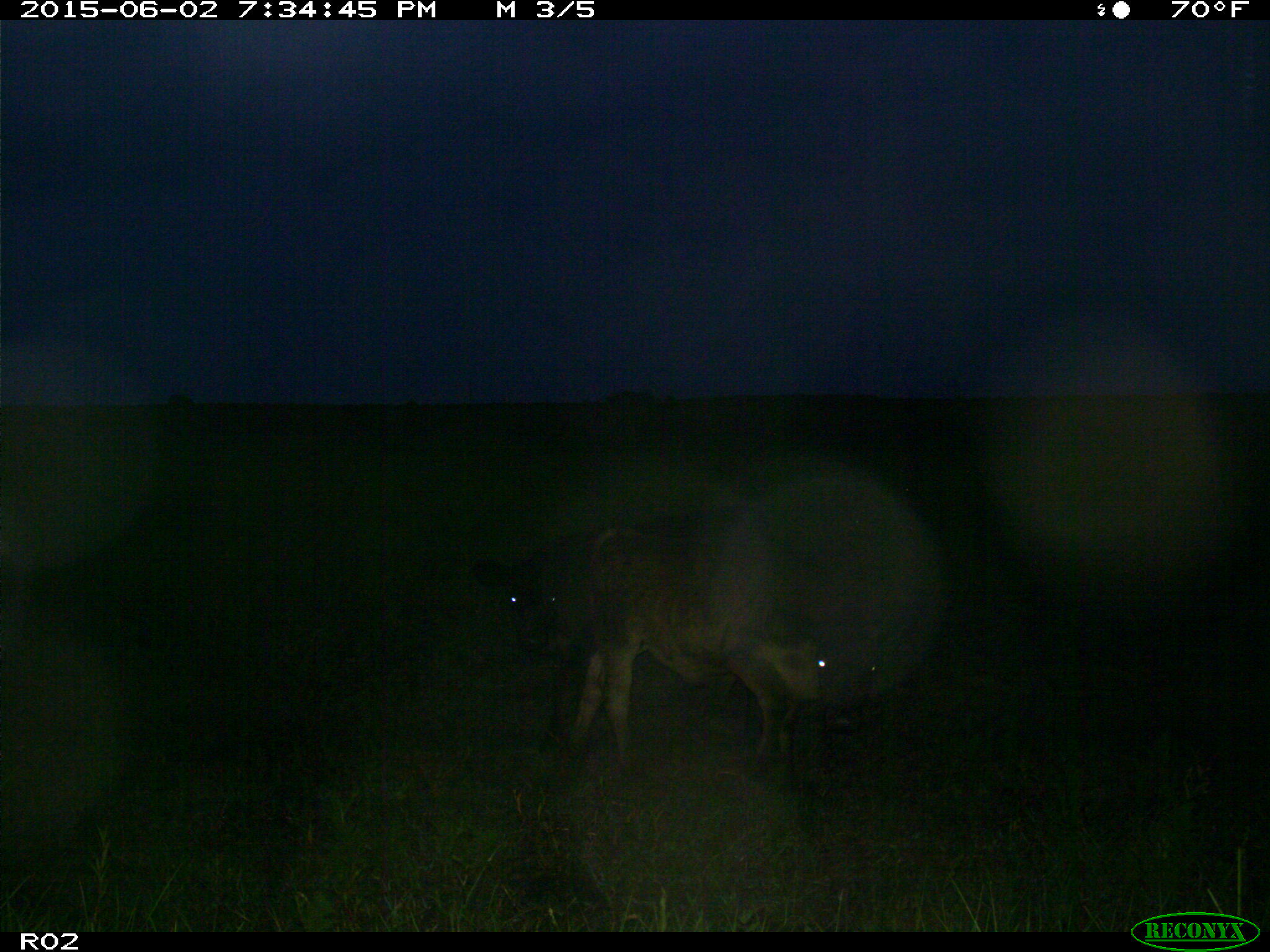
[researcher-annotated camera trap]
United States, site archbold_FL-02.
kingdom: Animalia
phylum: Chordata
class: Mammalia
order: Artiodactyla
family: Bovidae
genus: Bos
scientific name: Bos taurus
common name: domestic cow